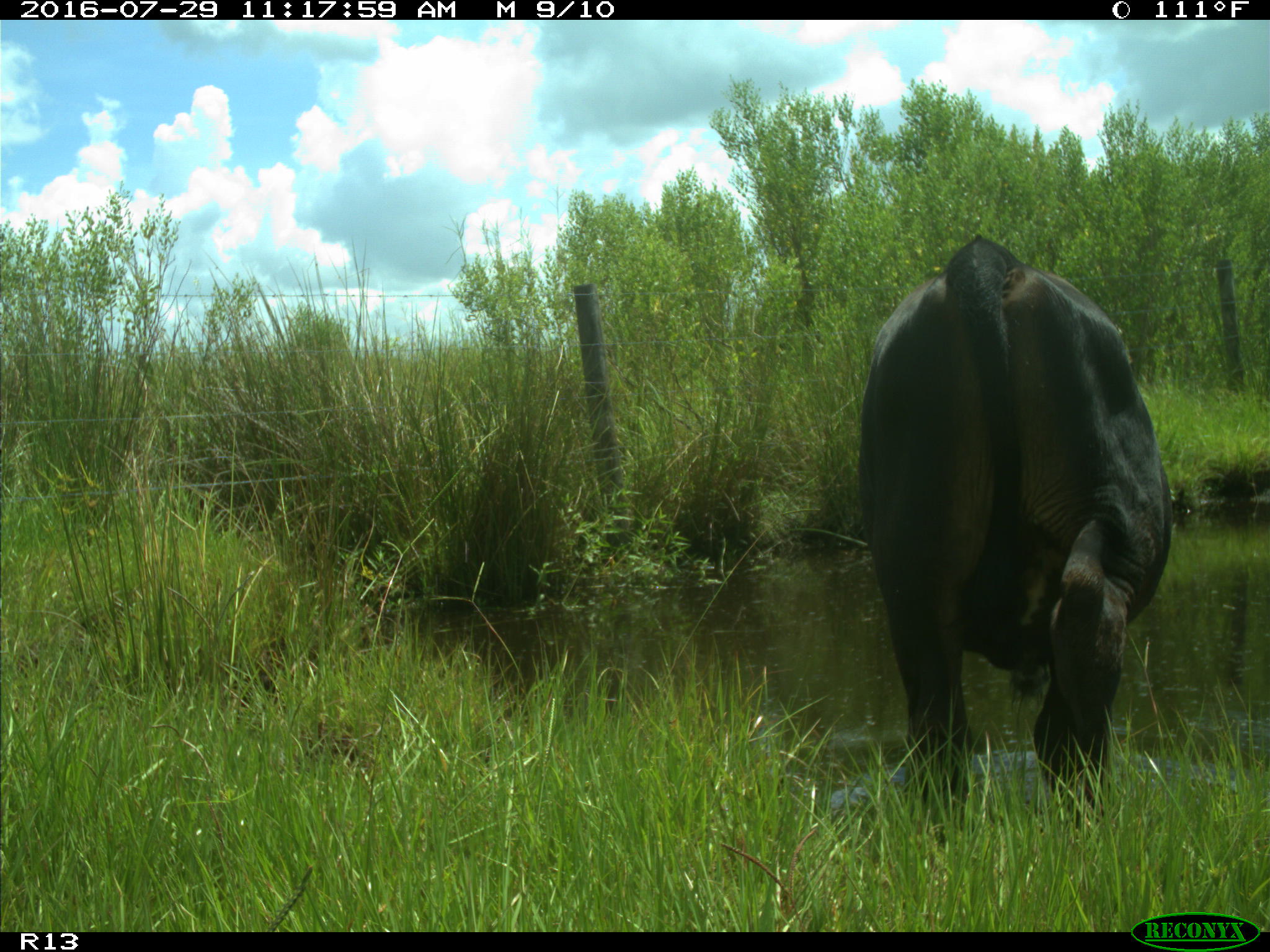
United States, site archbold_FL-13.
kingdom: Animalia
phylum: Chordata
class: Mammalia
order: Artiodactyla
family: Bovidae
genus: Bos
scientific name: Bos taurus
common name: domestic cow